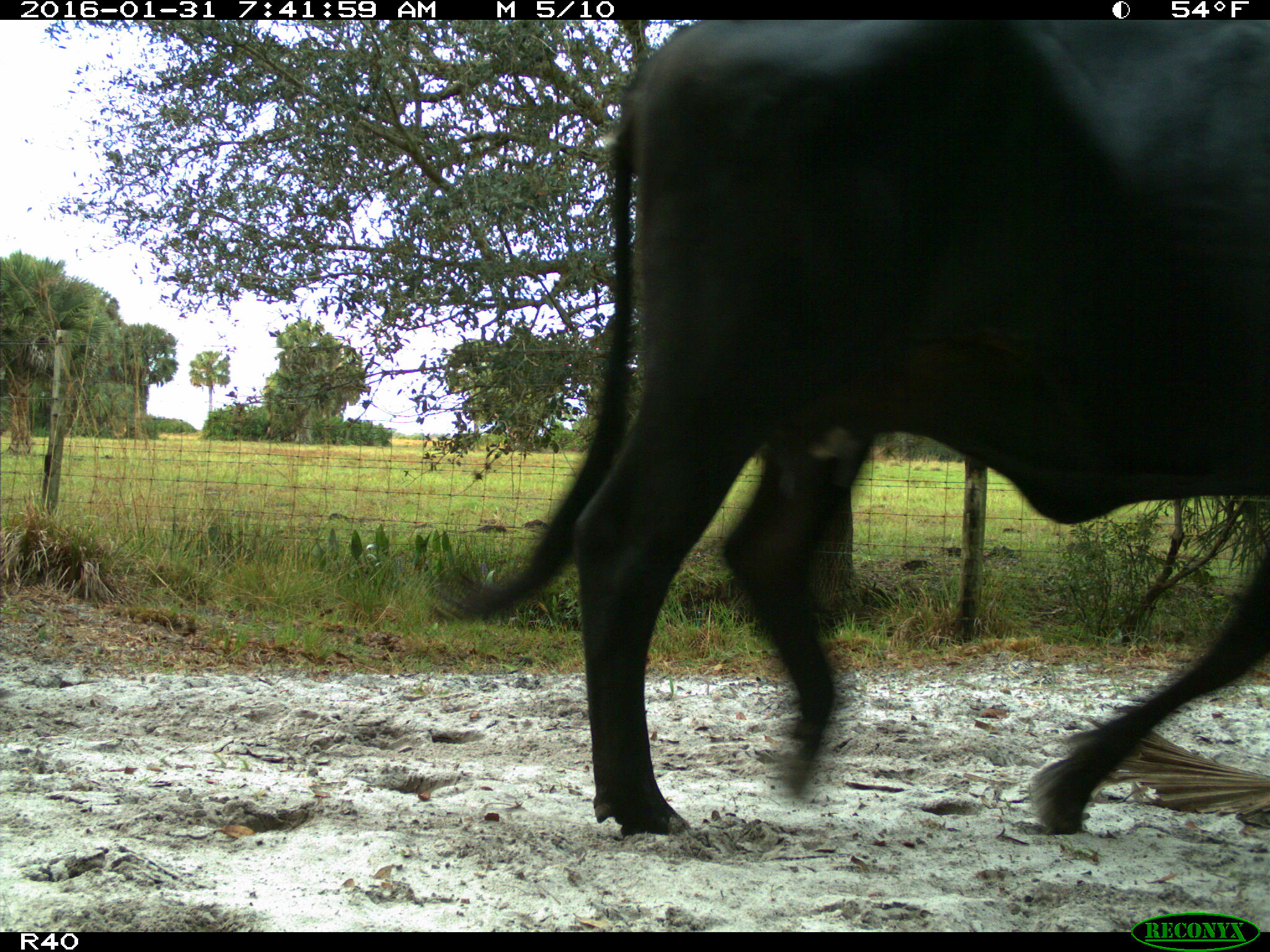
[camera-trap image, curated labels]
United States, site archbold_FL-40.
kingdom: Animalia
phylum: Chordata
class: Mammalia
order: Artiodactyla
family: Bovidae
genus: Bos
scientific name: Bos taurus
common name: domestic cow